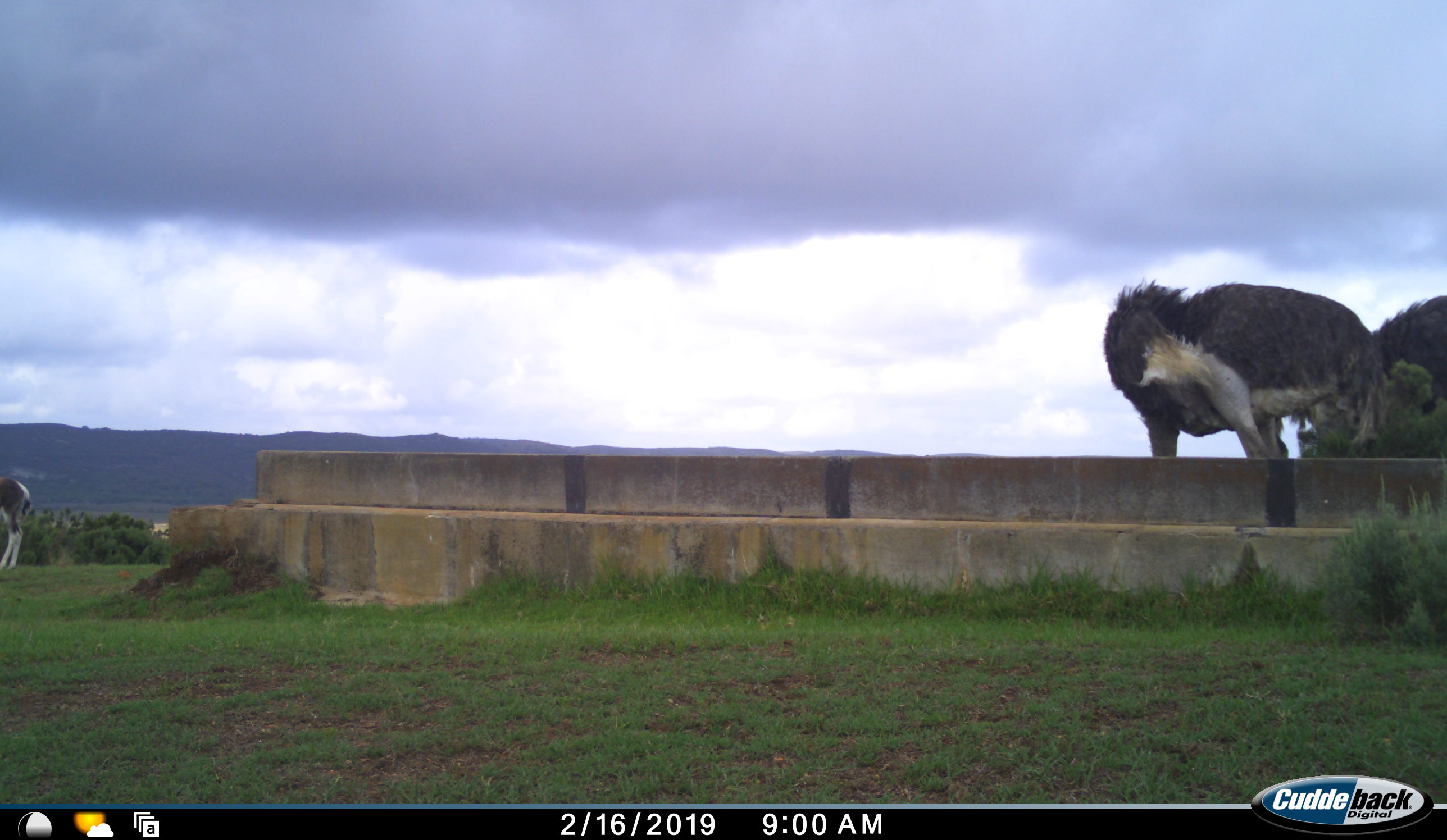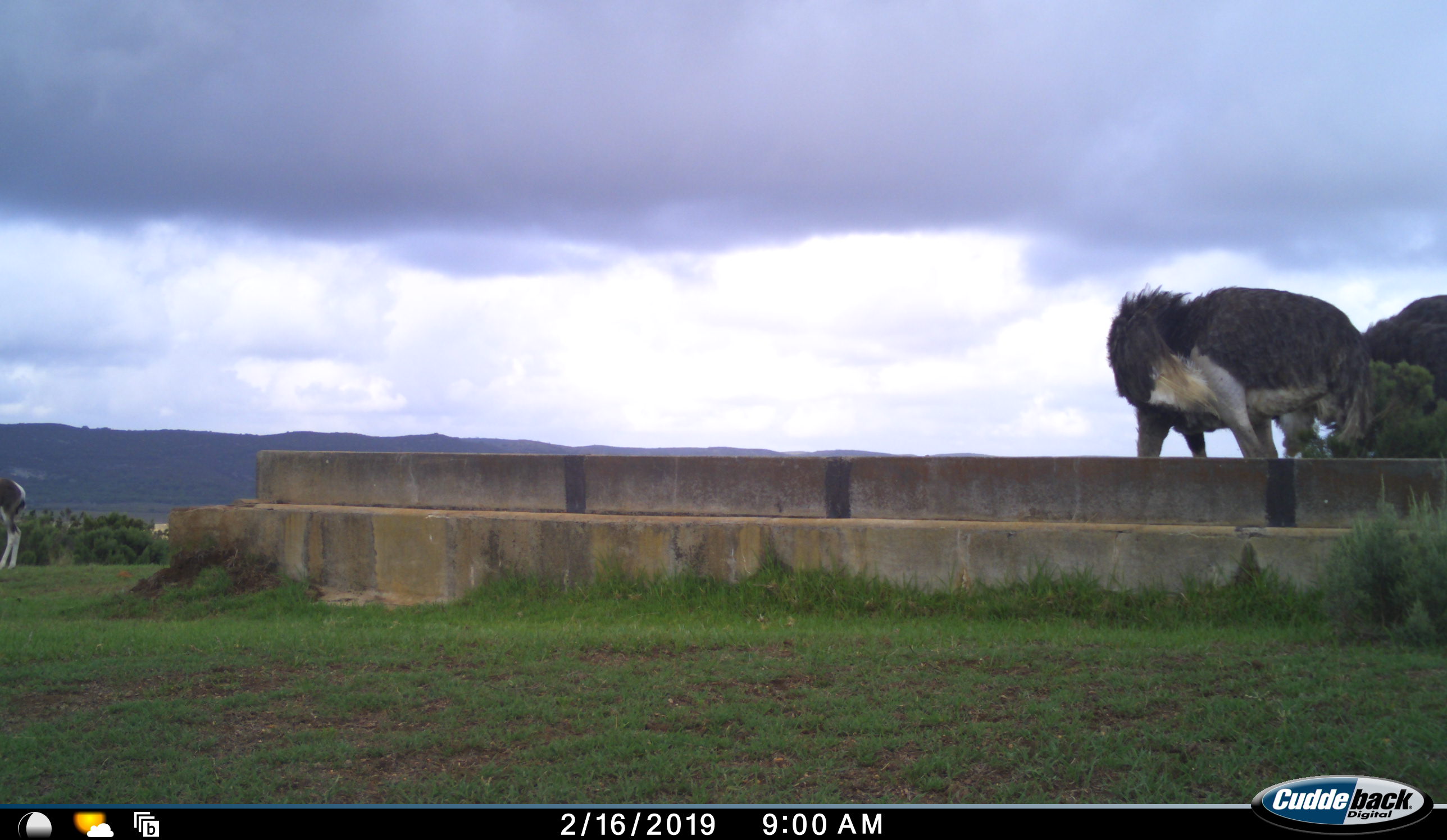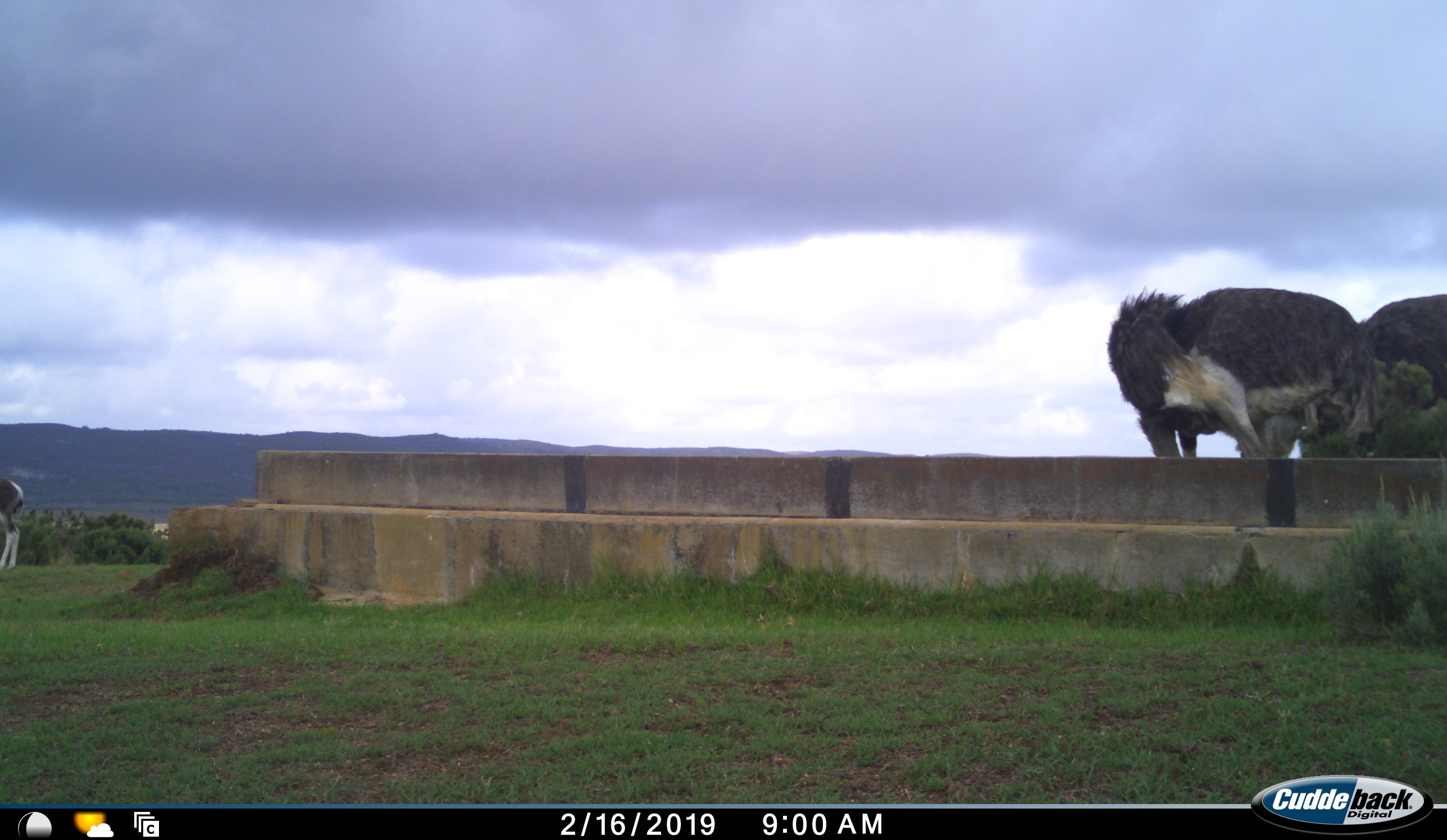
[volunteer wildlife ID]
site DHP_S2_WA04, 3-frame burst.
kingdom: Animalia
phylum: Chordata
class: Aves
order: Struthioniformes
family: Struthionidae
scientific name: Struthionidae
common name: ostrich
Ostrich (Struthionidae), count 2. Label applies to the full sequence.